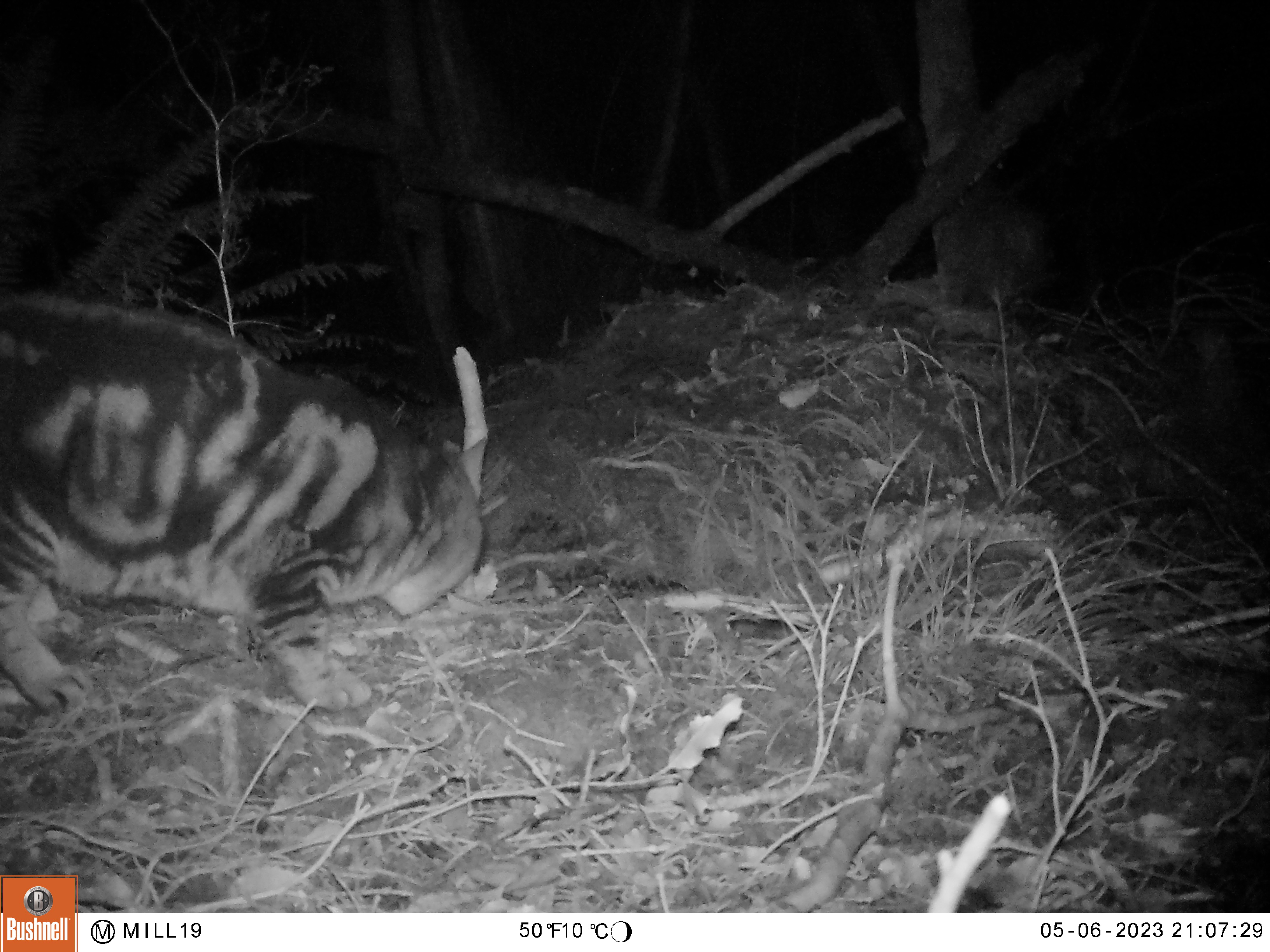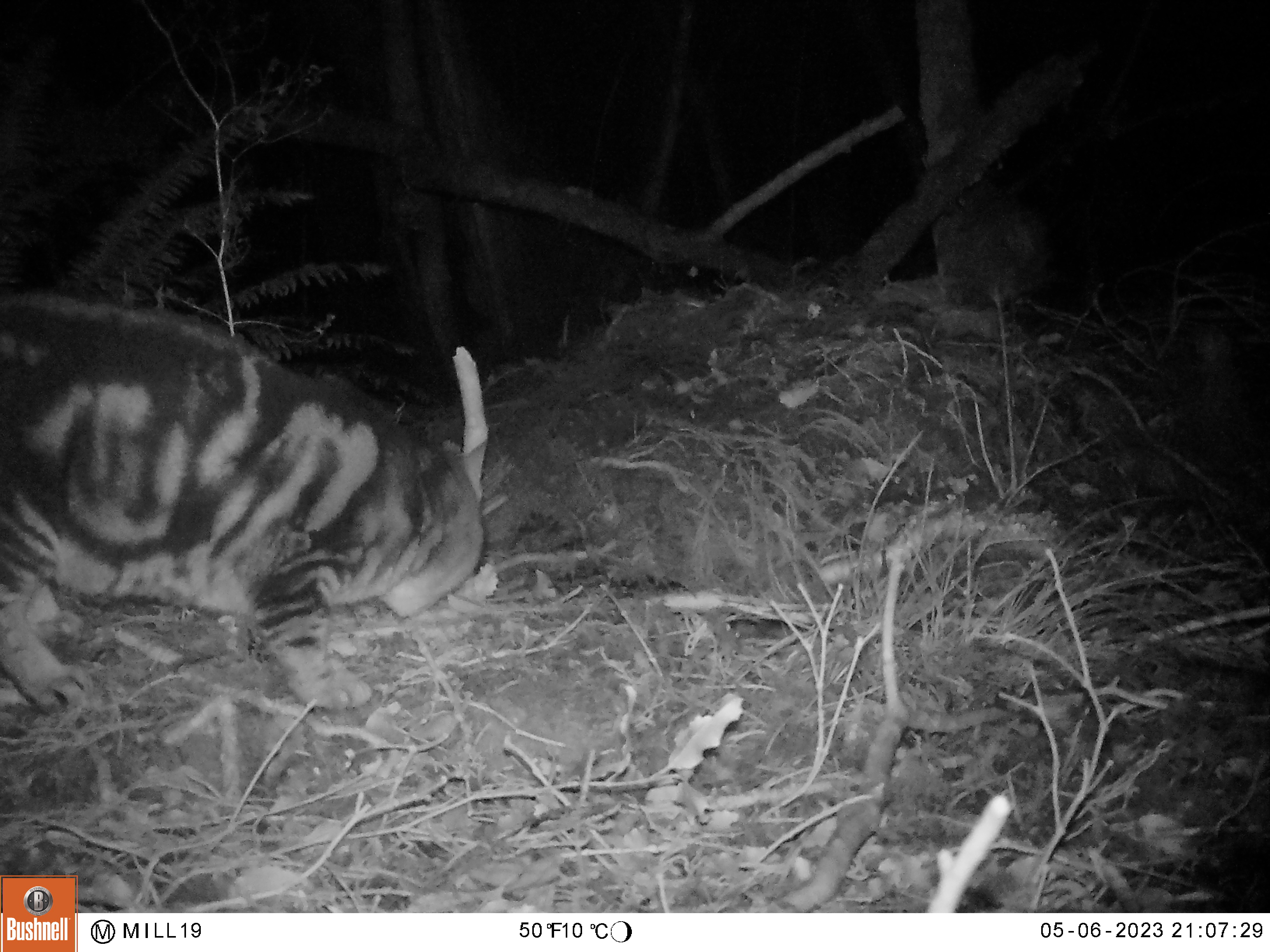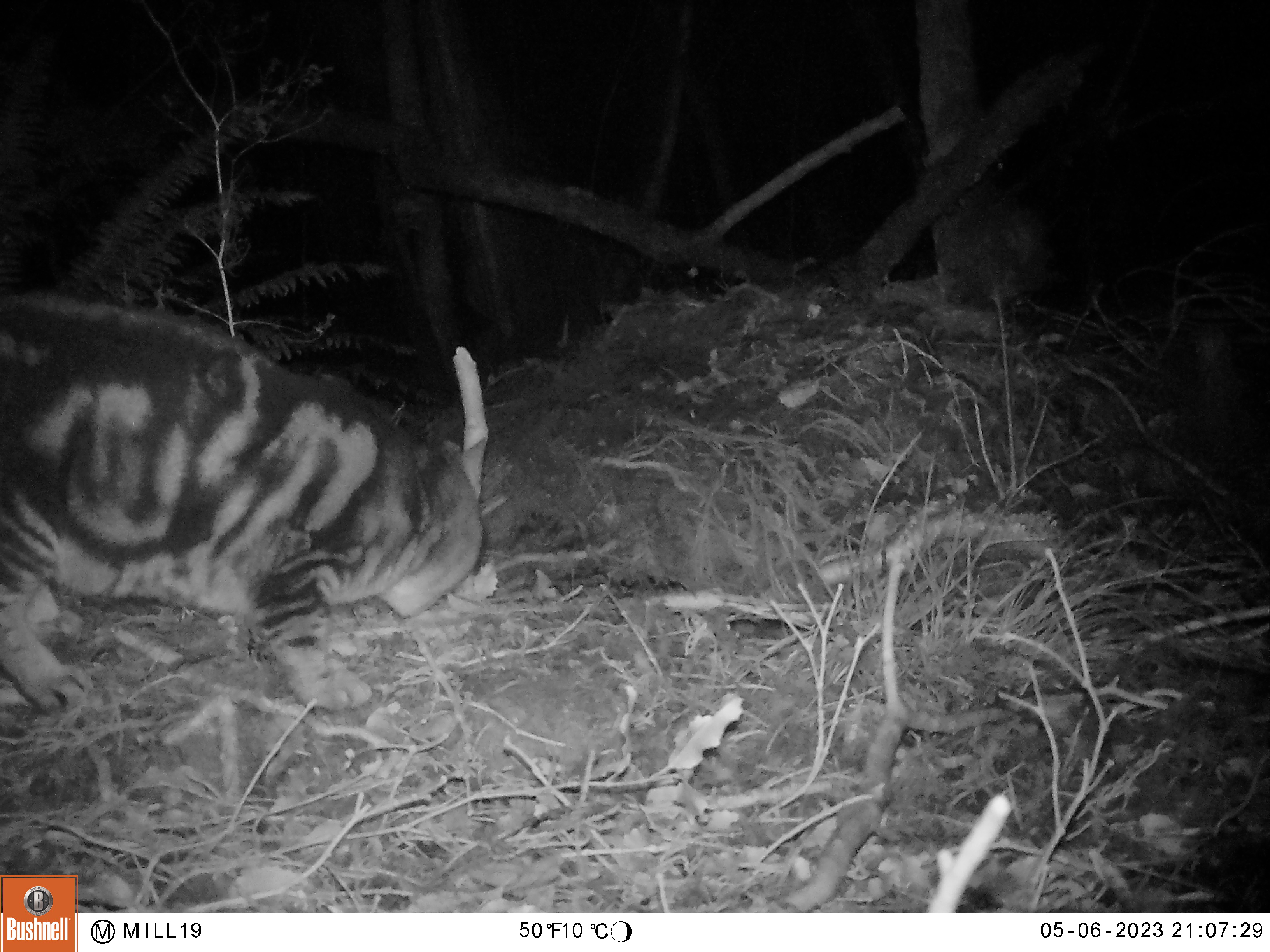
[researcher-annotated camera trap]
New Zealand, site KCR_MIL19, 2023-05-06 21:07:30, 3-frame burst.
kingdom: Animalia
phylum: Chordata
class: Mammalia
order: Carnivora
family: Felidae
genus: Felis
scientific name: Felis catus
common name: domestic cat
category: cat